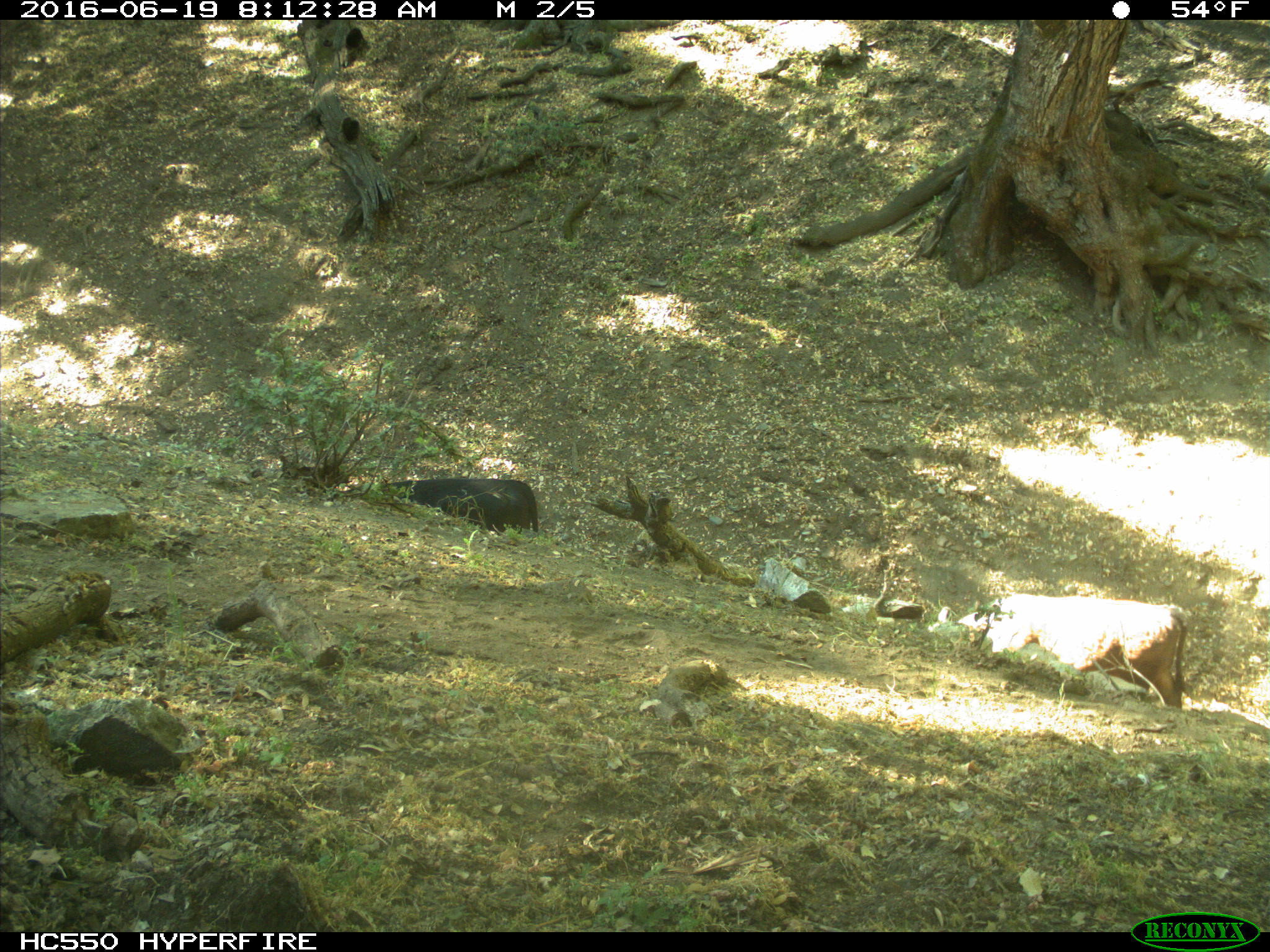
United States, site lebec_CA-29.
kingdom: Animalia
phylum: Chordata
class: Mammalia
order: Artiodactyla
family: Bovidae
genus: Bos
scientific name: Bos taurus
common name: domestic cow